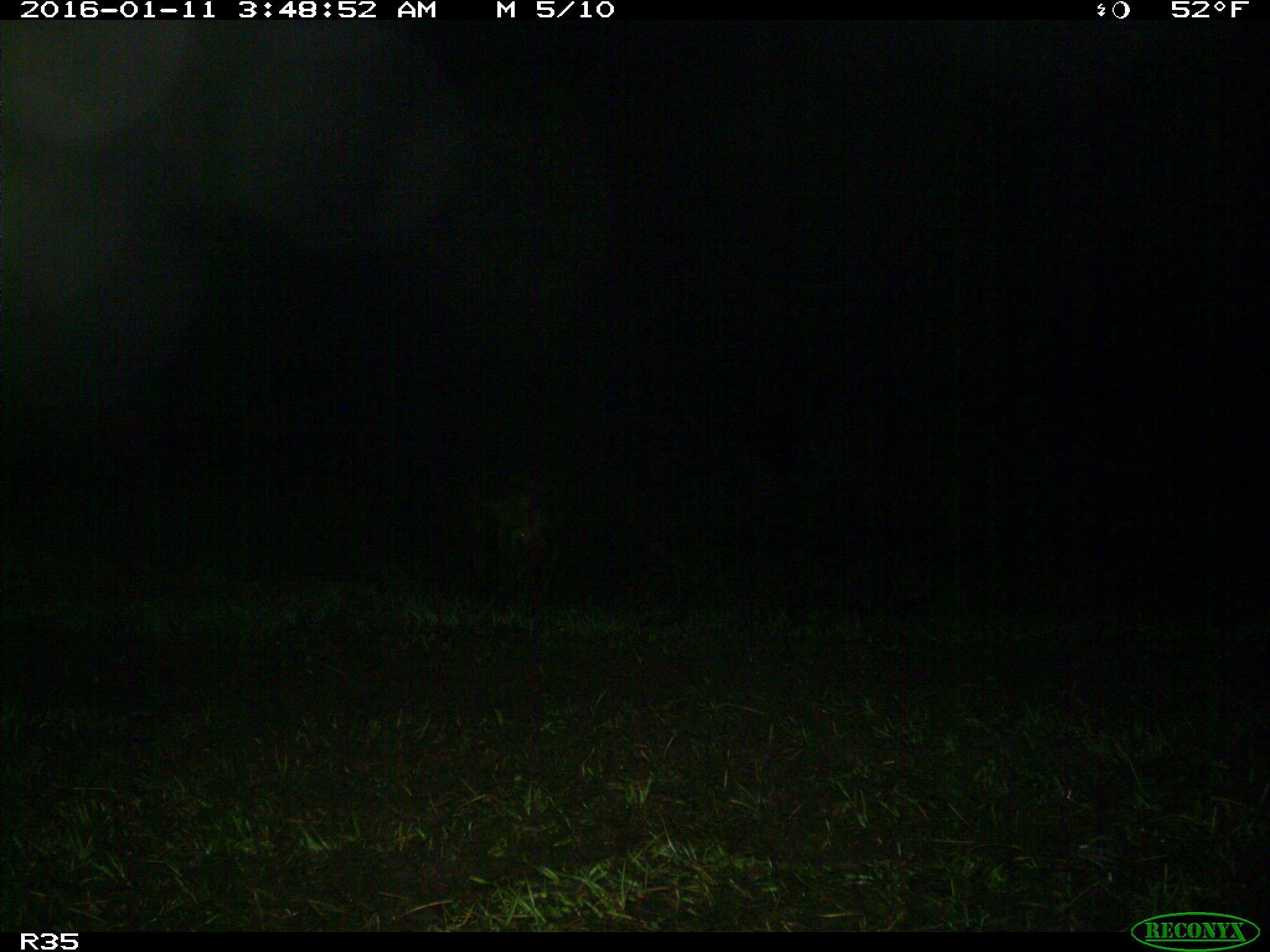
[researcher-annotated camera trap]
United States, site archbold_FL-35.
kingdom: Animalia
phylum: Chordata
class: Mammalia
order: Artiodactyla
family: Suidae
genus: Sus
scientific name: Sus scrofa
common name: wild boar